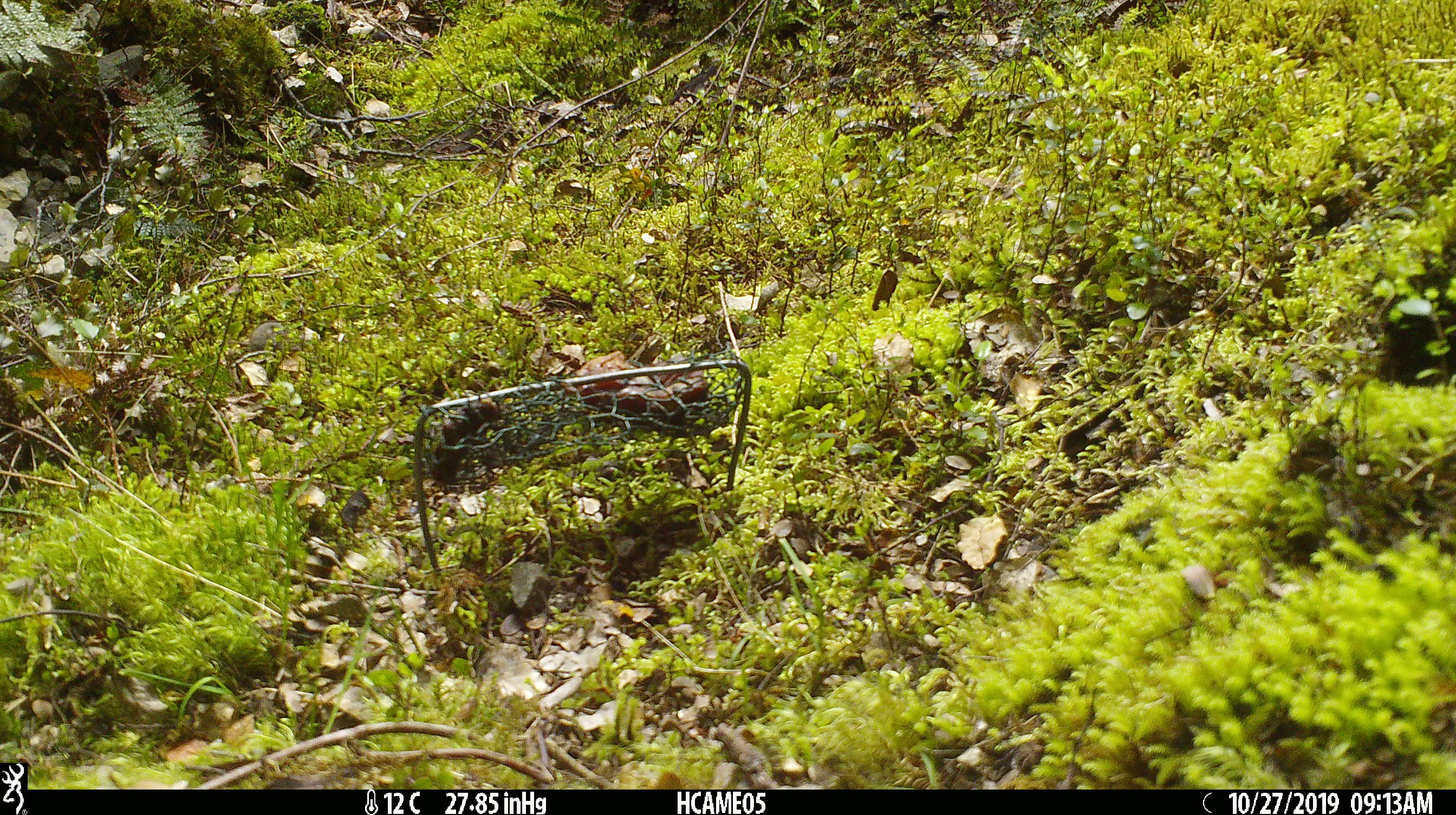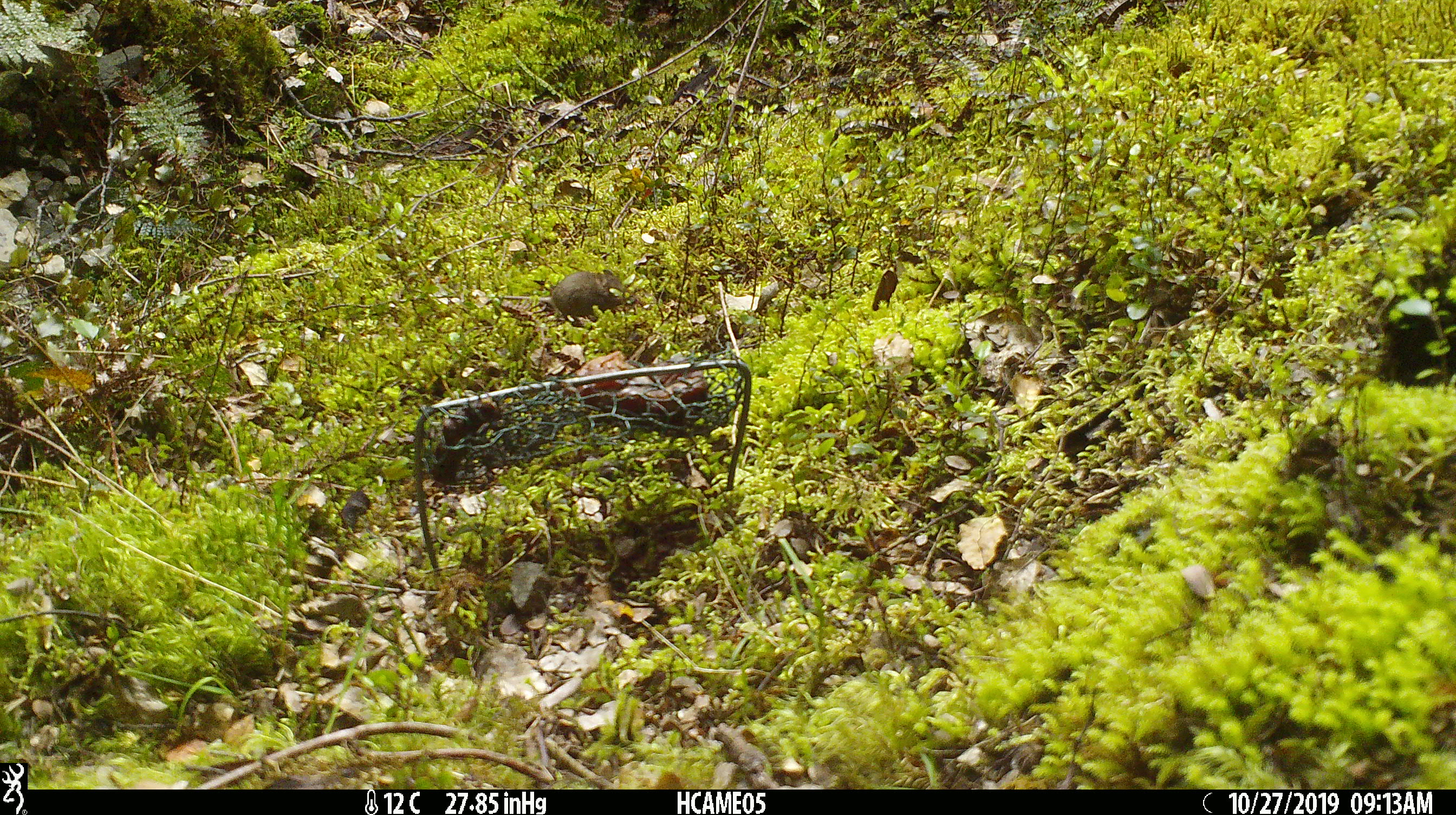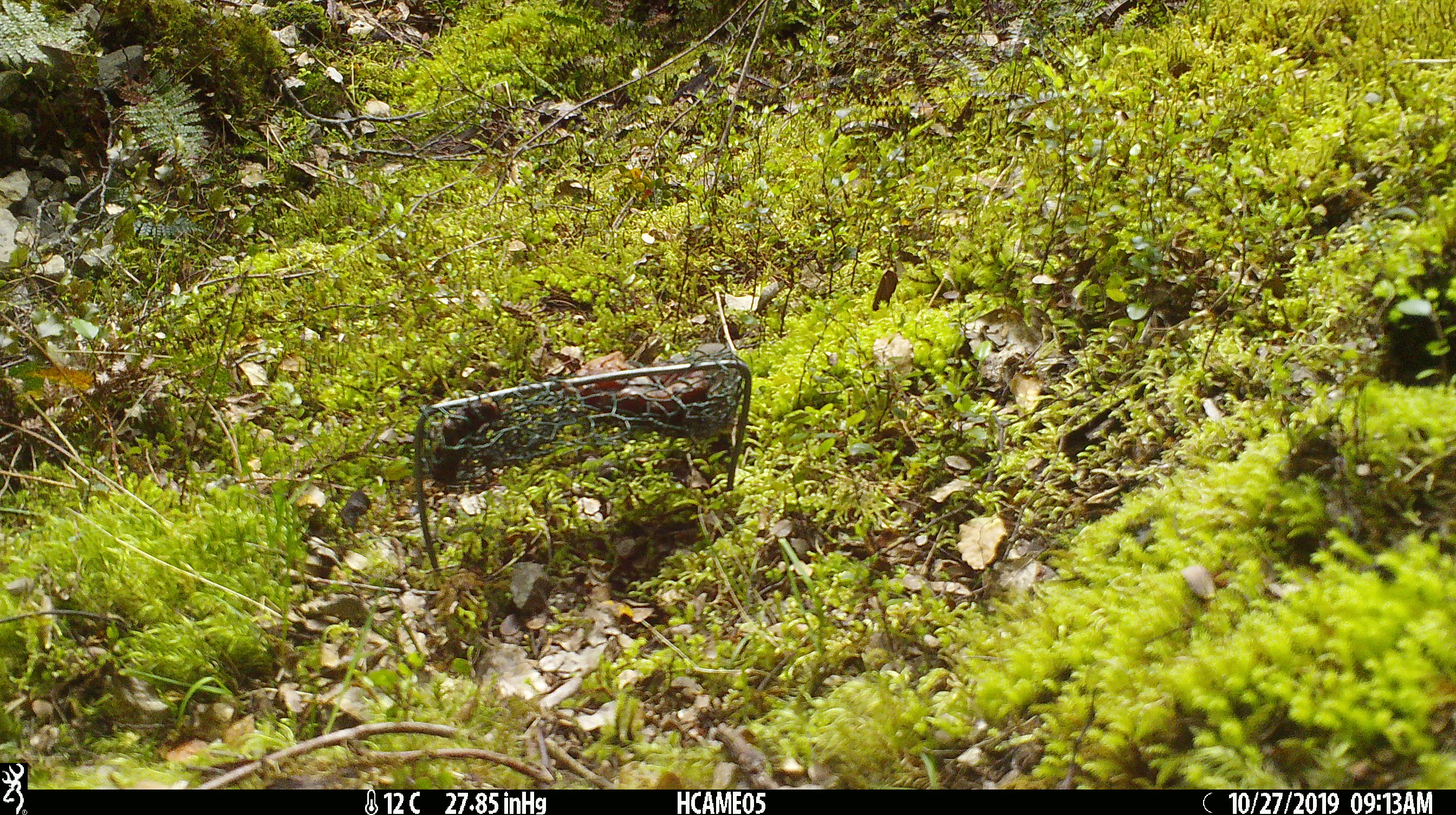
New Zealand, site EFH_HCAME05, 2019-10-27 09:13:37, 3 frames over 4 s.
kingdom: Animalia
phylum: Chordata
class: Mammalia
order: Rodentia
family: Muridae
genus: Mus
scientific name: Mus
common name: mouse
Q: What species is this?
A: Mouse (Mus).